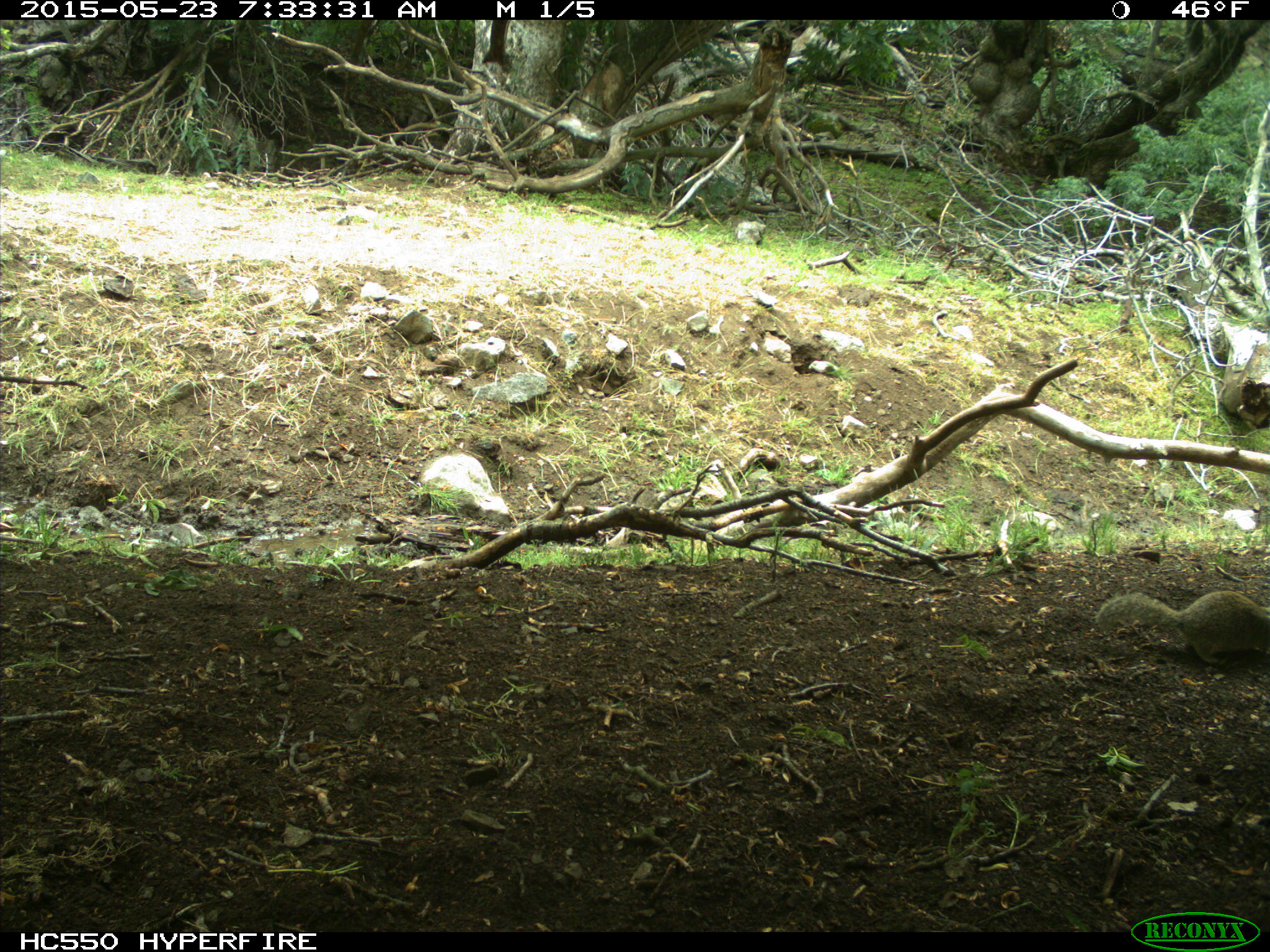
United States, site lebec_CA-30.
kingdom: Animalia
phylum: Chordata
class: Mammalia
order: Rodentia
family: Sciuridae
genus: Otospermophilus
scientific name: Otospermophilus beecheyi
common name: california ground squirrel